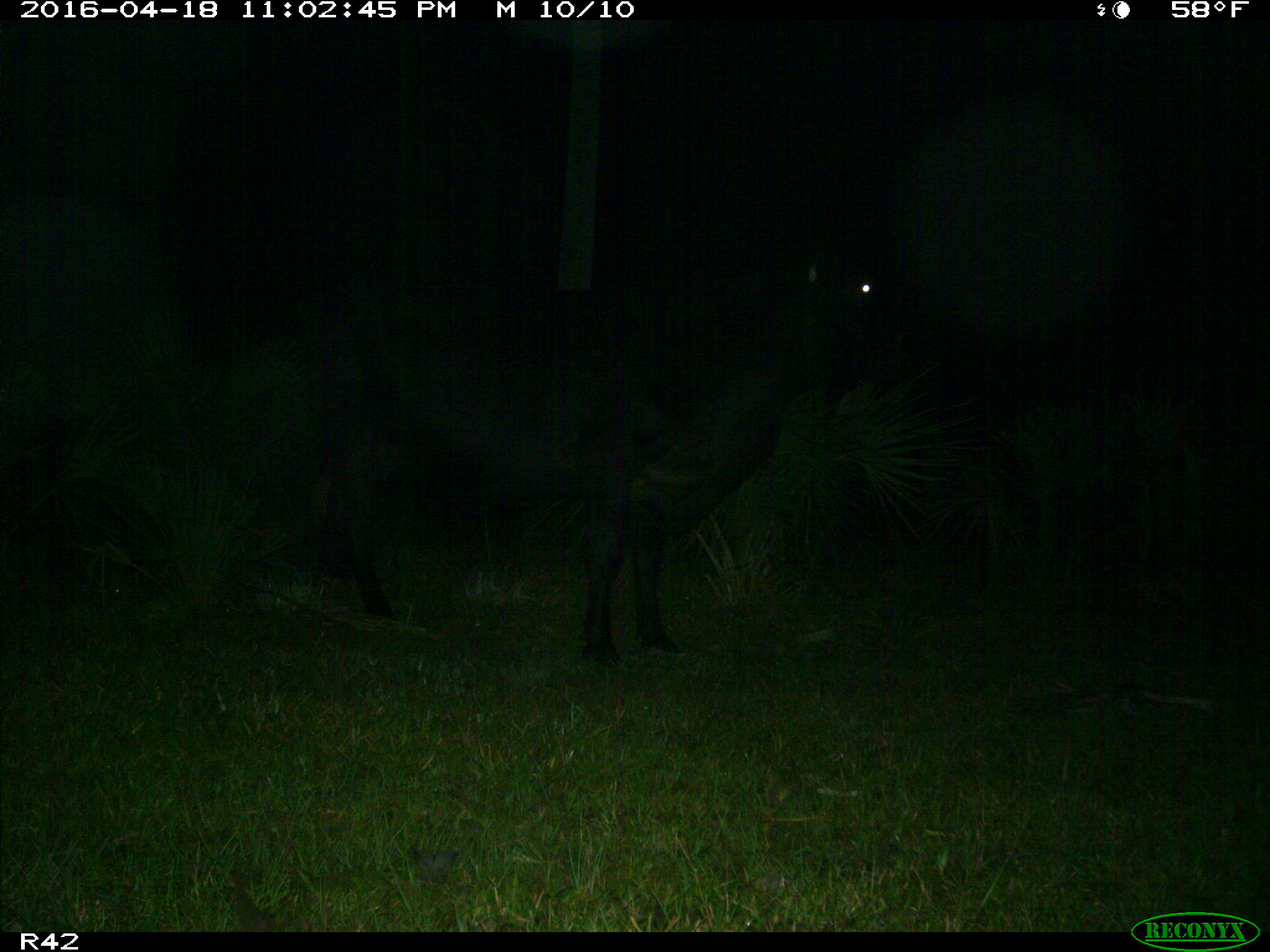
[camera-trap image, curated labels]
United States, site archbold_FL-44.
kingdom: Animalia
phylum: Chordata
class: Mammalia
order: Artiodactyla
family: Bovidae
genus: Bos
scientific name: Bos taurus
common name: domestic cow